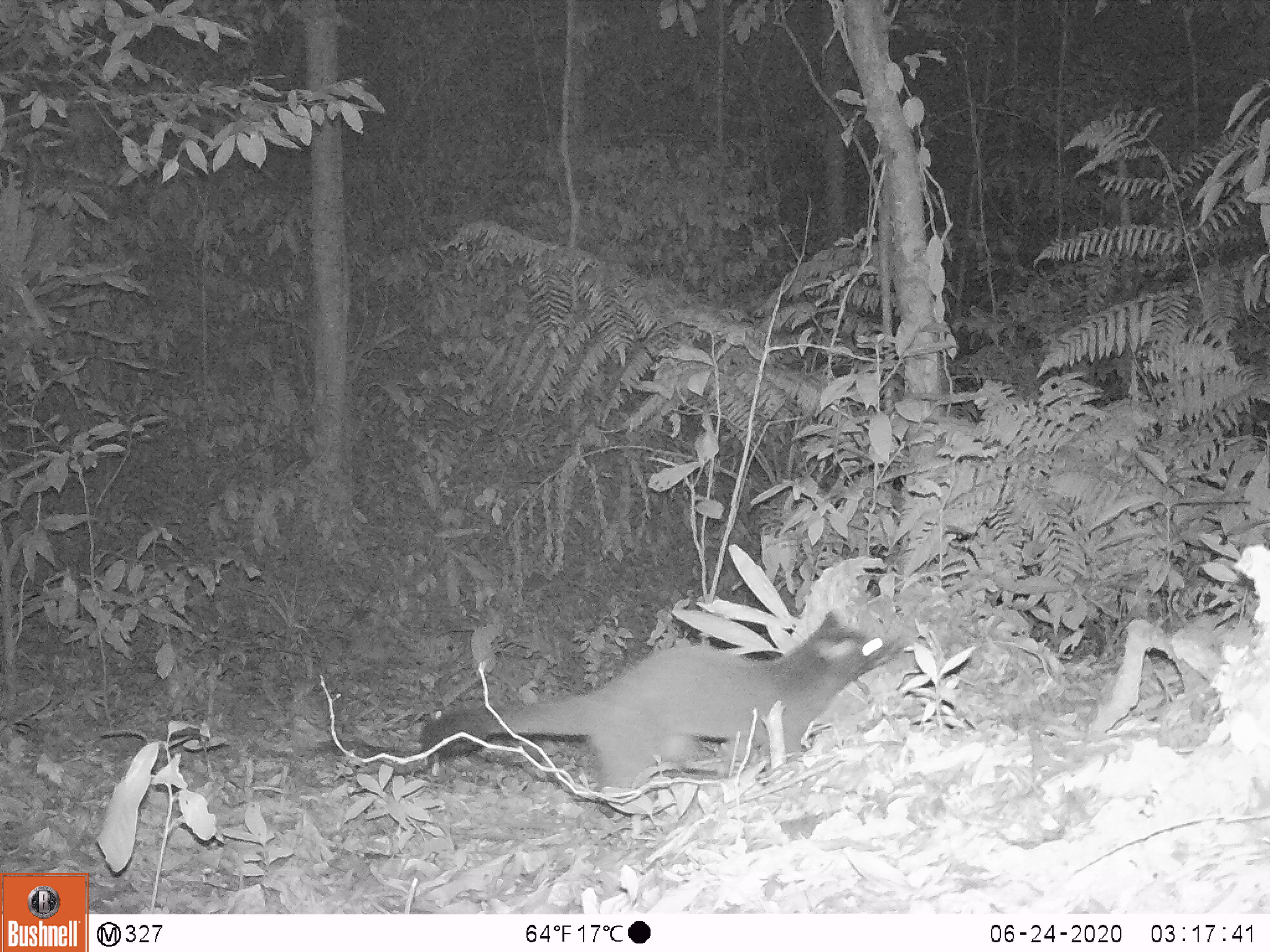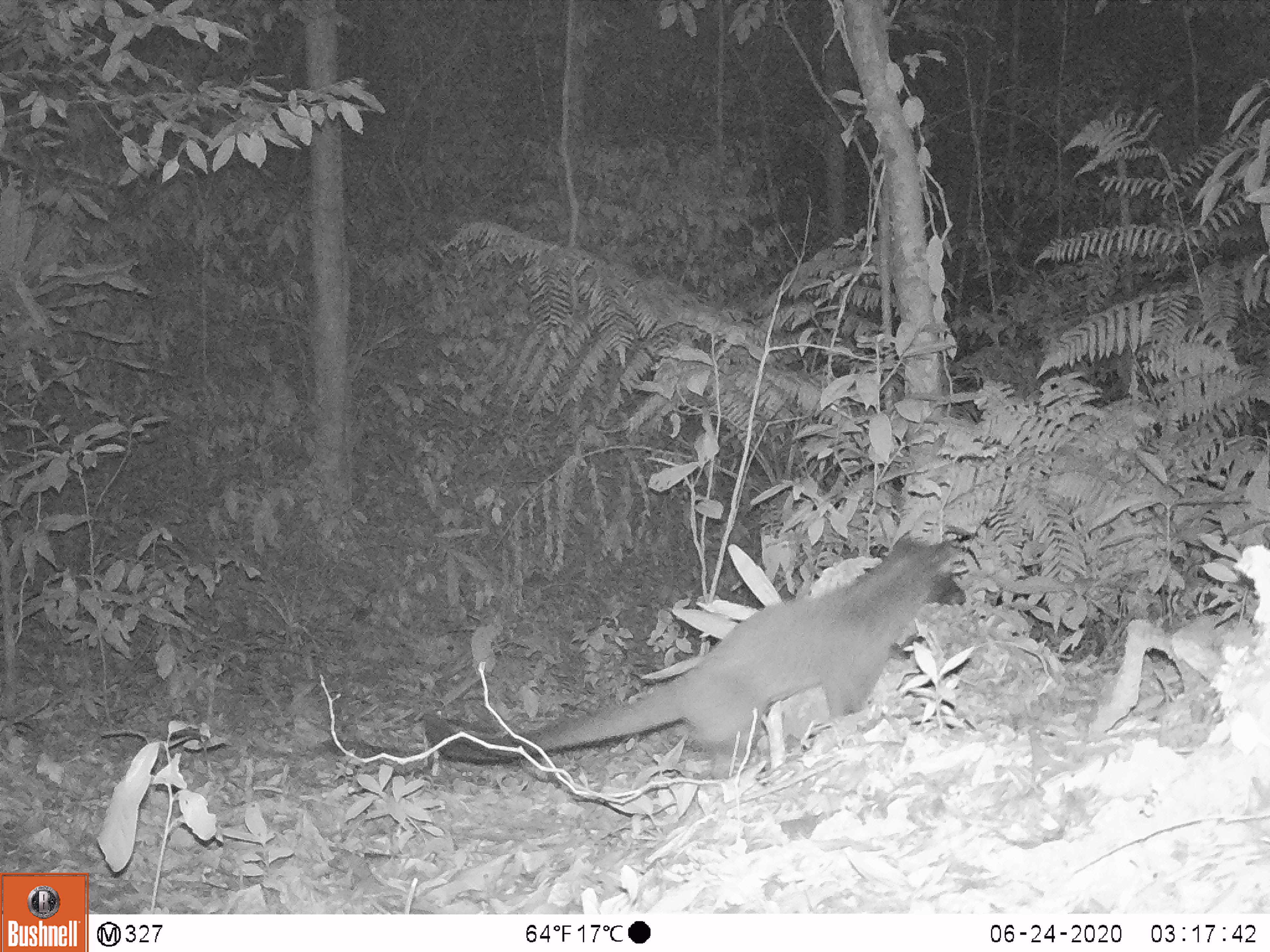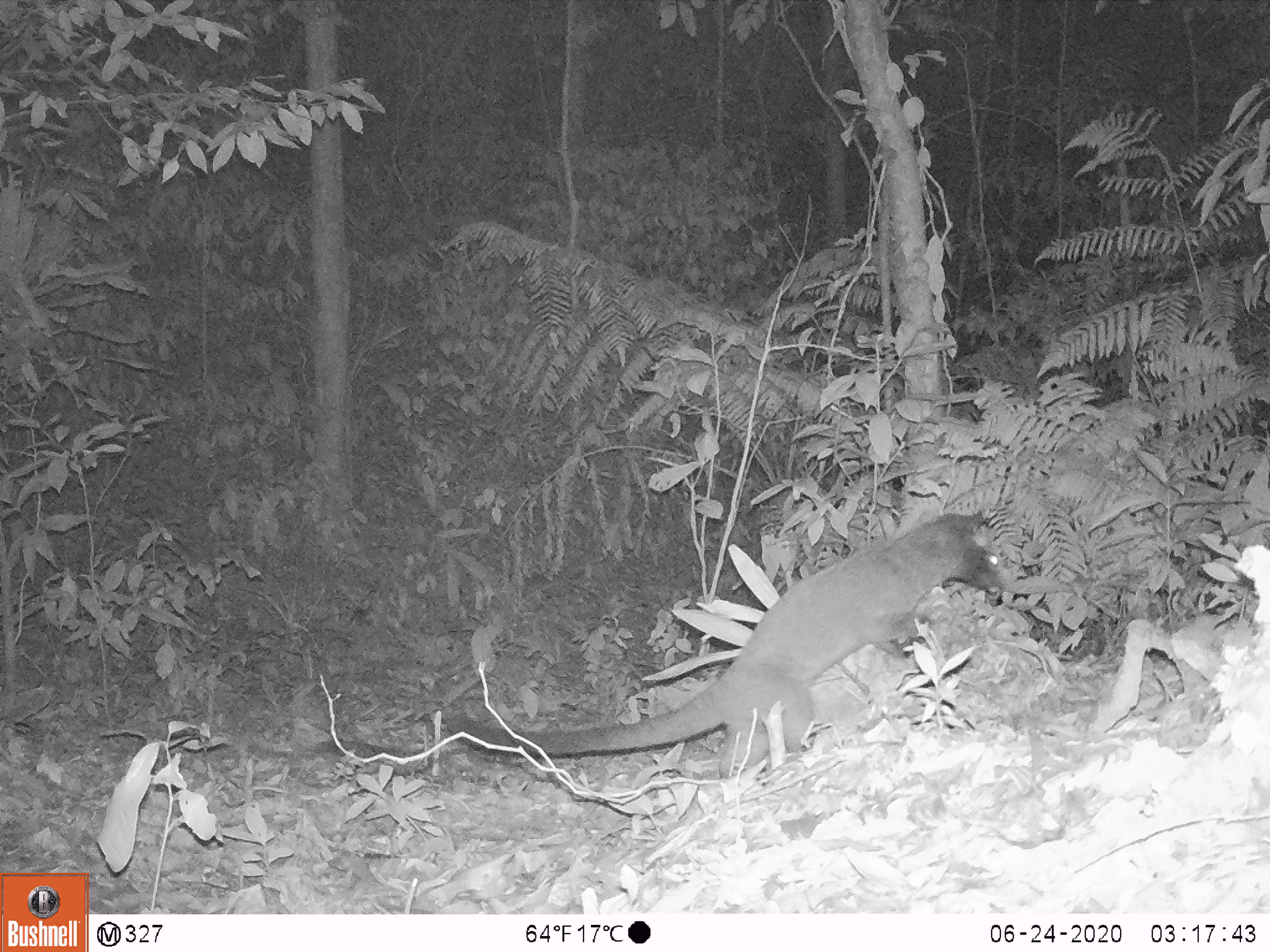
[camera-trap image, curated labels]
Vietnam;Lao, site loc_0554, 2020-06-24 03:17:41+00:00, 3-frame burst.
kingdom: Animalia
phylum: Chordata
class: Mammalia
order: Carnivora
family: Viverridae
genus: Paradoxurus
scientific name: Paradoxurus hermaphroditus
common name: common palm civet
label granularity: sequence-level